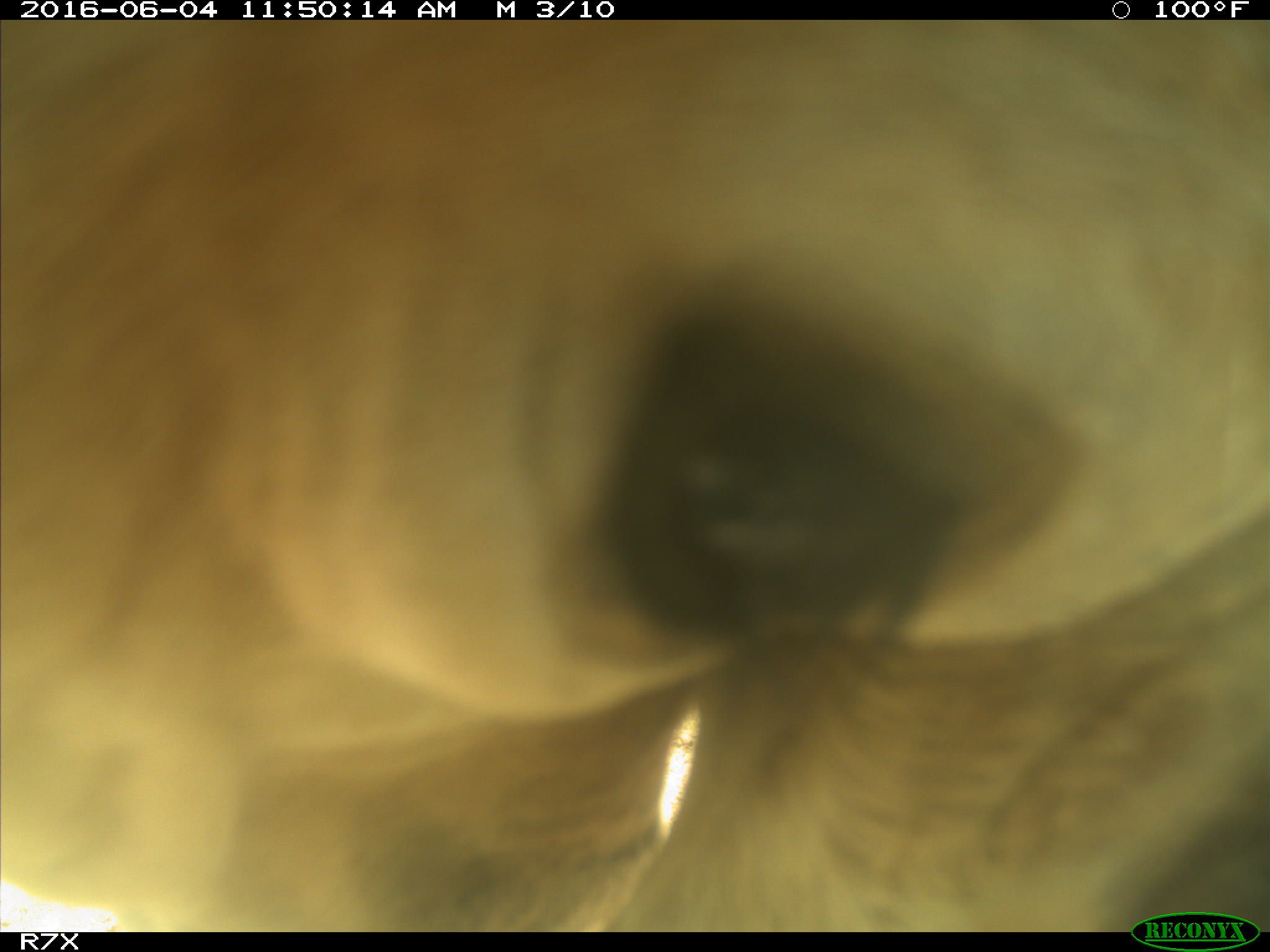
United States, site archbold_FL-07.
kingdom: Animalia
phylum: Chordata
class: Mammalia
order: Artiodactyla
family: Bovidae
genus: Bos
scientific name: Bos taurus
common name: domestic cow